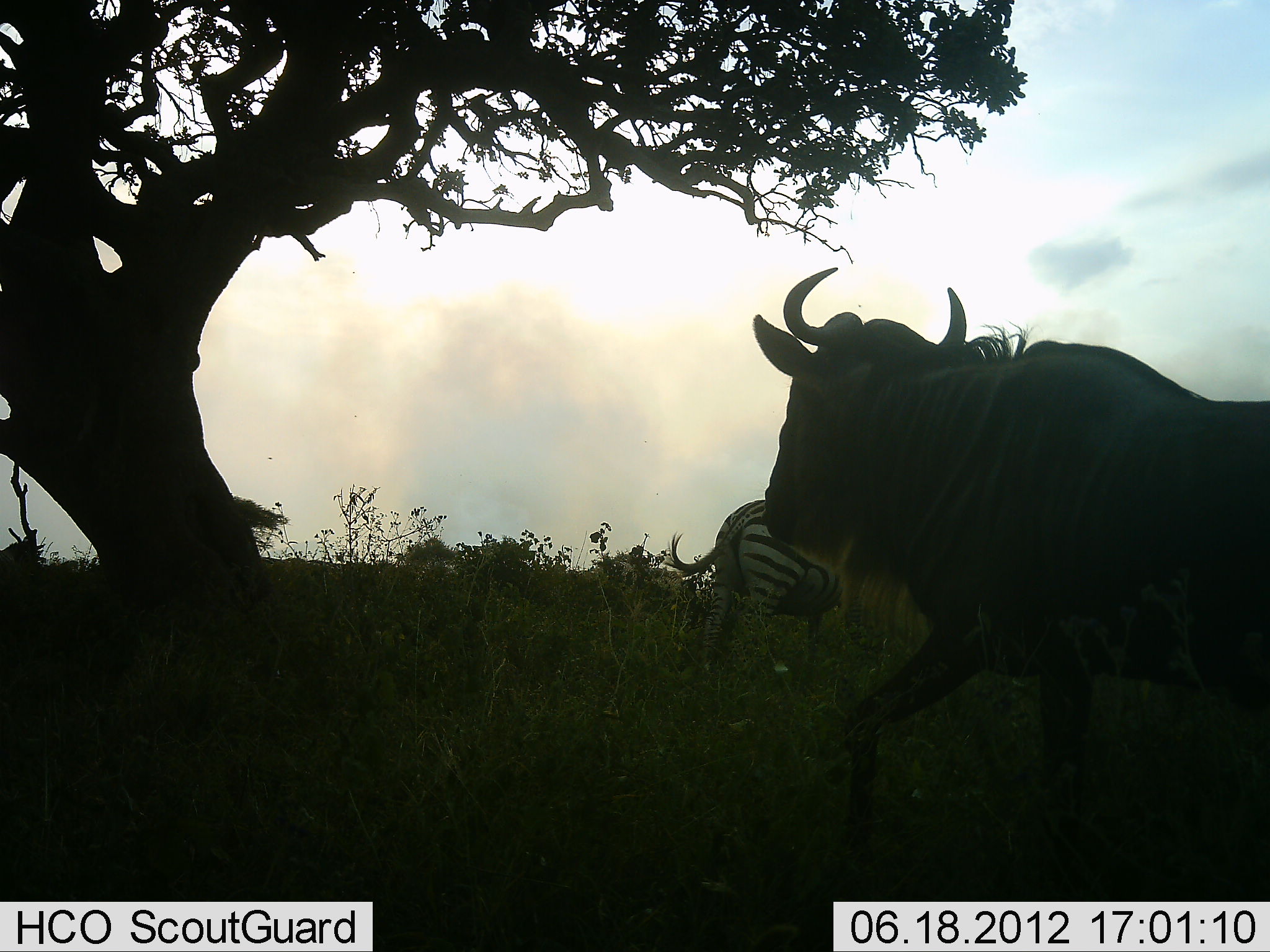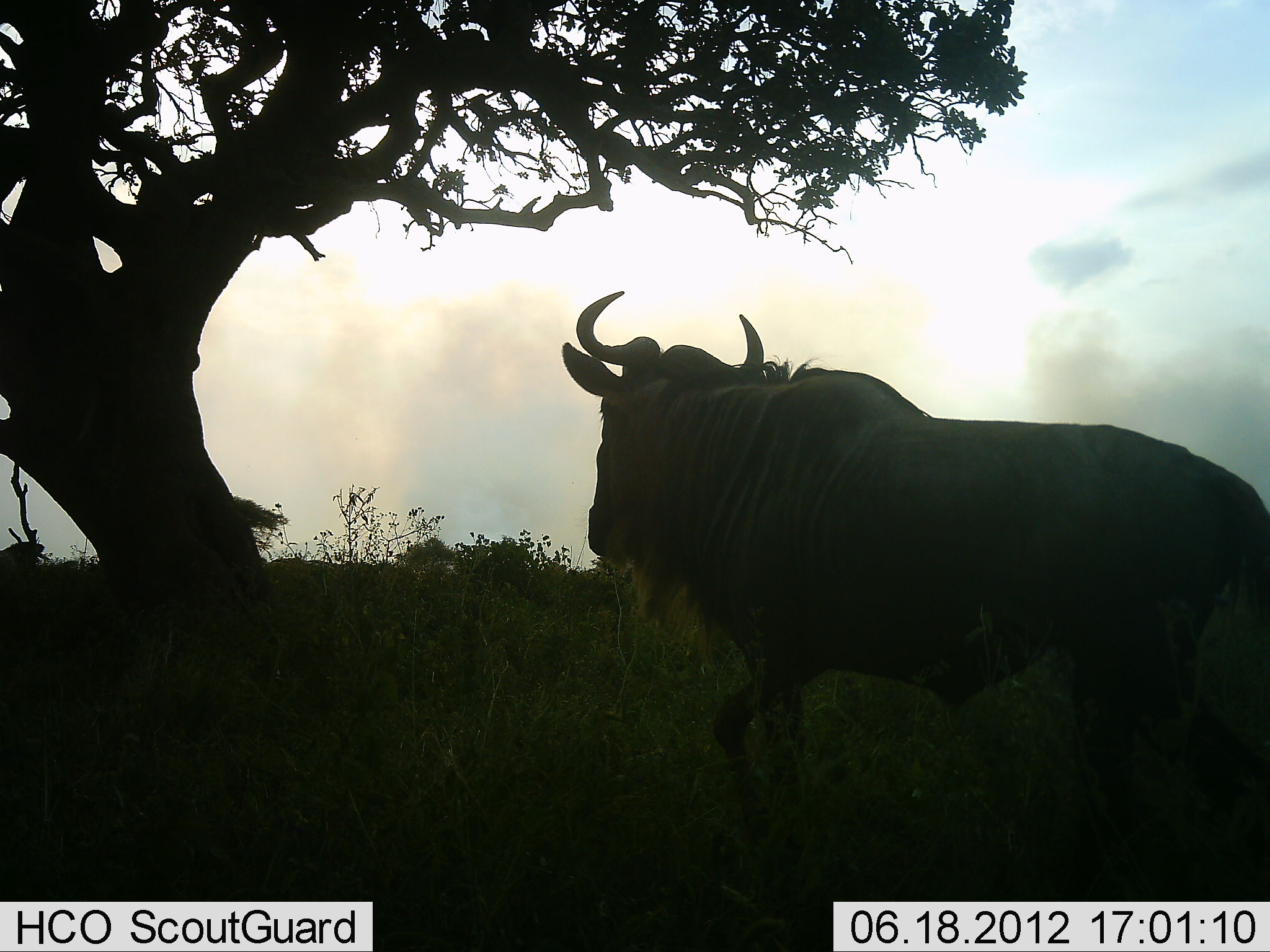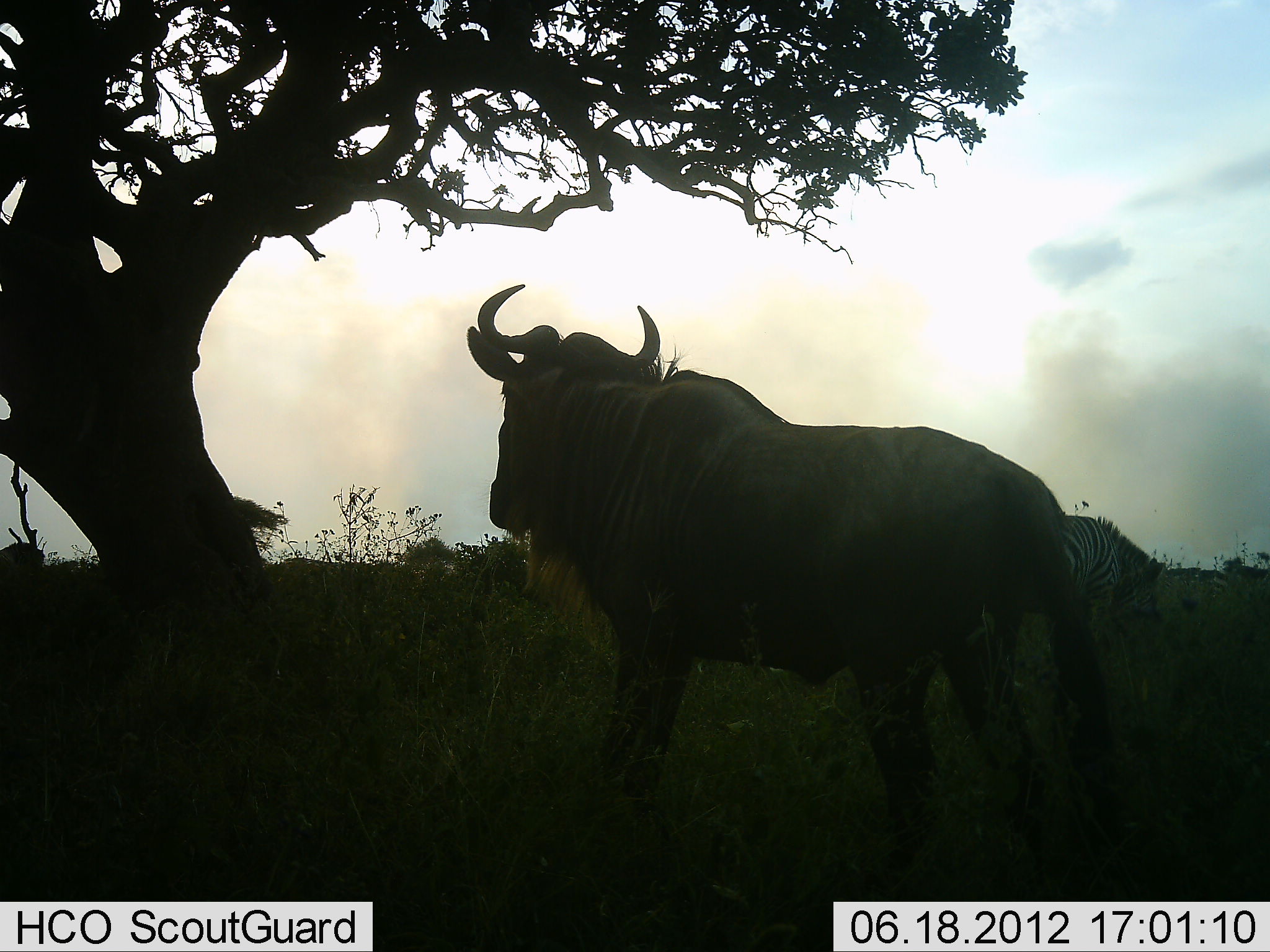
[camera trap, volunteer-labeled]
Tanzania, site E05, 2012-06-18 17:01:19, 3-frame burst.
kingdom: Animalia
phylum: Chordata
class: Mammalia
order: Artiodactyla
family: Bovidae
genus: Connochaetes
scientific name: Connochaetes taurinus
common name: blue wildebeest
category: wildebeest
Wildebeest (blue wildebeest) (Connochaetes taurinus), count 1. Behavior (volunteer vote fractions): standing 15%, resting 0%, moving 92%, interacting 0%. Young present (vote fraction): 0%. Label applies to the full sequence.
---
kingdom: Animalia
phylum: Chordata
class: Mammalia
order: Perissodactyla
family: Equidae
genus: Equus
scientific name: Equus quagga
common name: plains zebra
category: zebra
Zebra (plains zebra) (Equus quagga), count 2. Behavior (volunteer vote fractions): standing 30%, resting 0%, moving 20%, interacting 0%. Young present (vote fraction): 0%. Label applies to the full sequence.